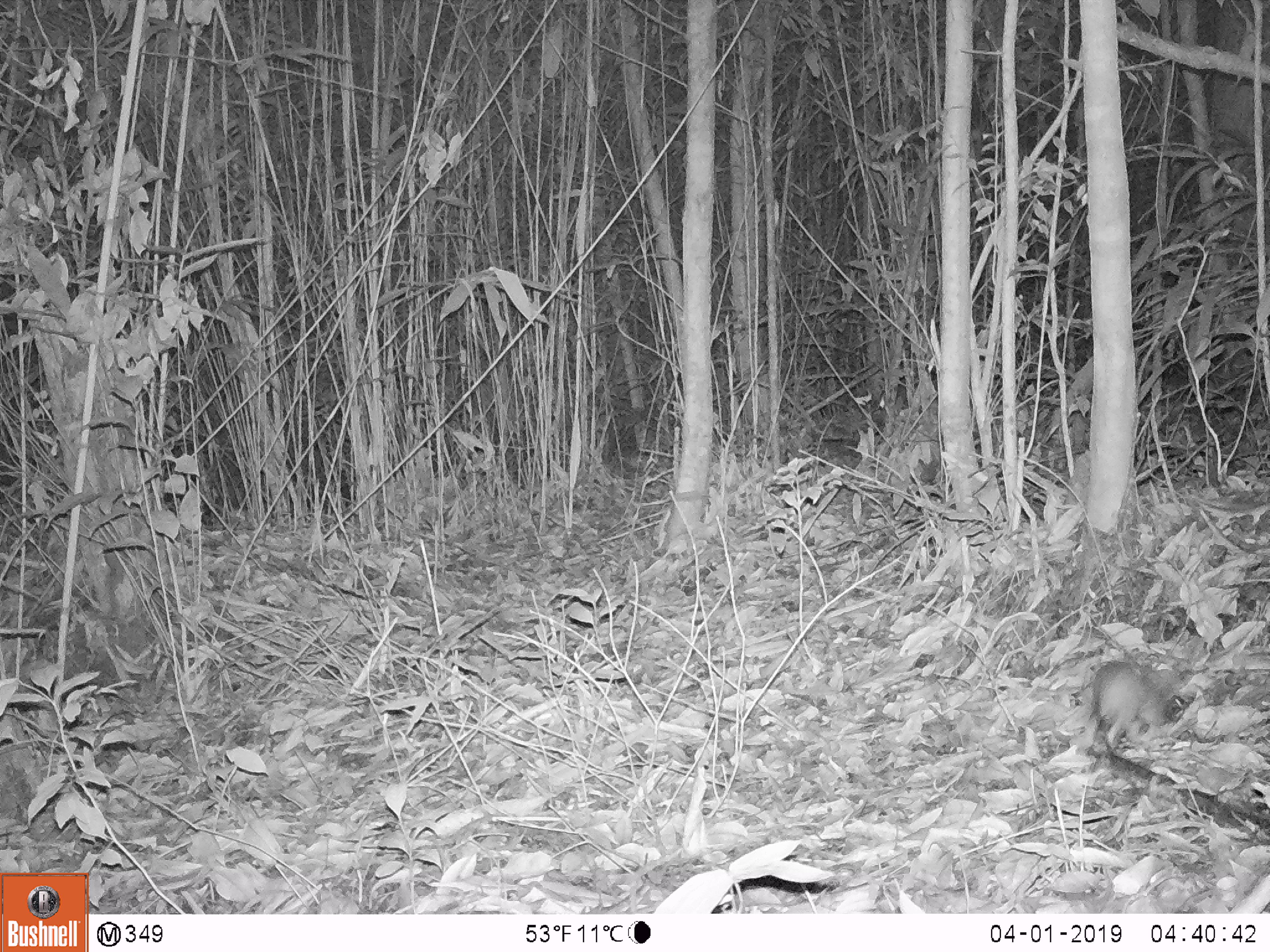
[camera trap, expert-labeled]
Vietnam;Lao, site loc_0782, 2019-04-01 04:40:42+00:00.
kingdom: Animalia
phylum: Chordata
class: Mammalia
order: Rodentia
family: Muridae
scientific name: Muridae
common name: old-world mice and rats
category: unidentified murid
Unidentified murid (old-world mice and rats) (Muridae). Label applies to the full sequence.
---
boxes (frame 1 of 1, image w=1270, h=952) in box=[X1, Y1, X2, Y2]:
unidentified murid: box=[1075, 660, 1184, 755]